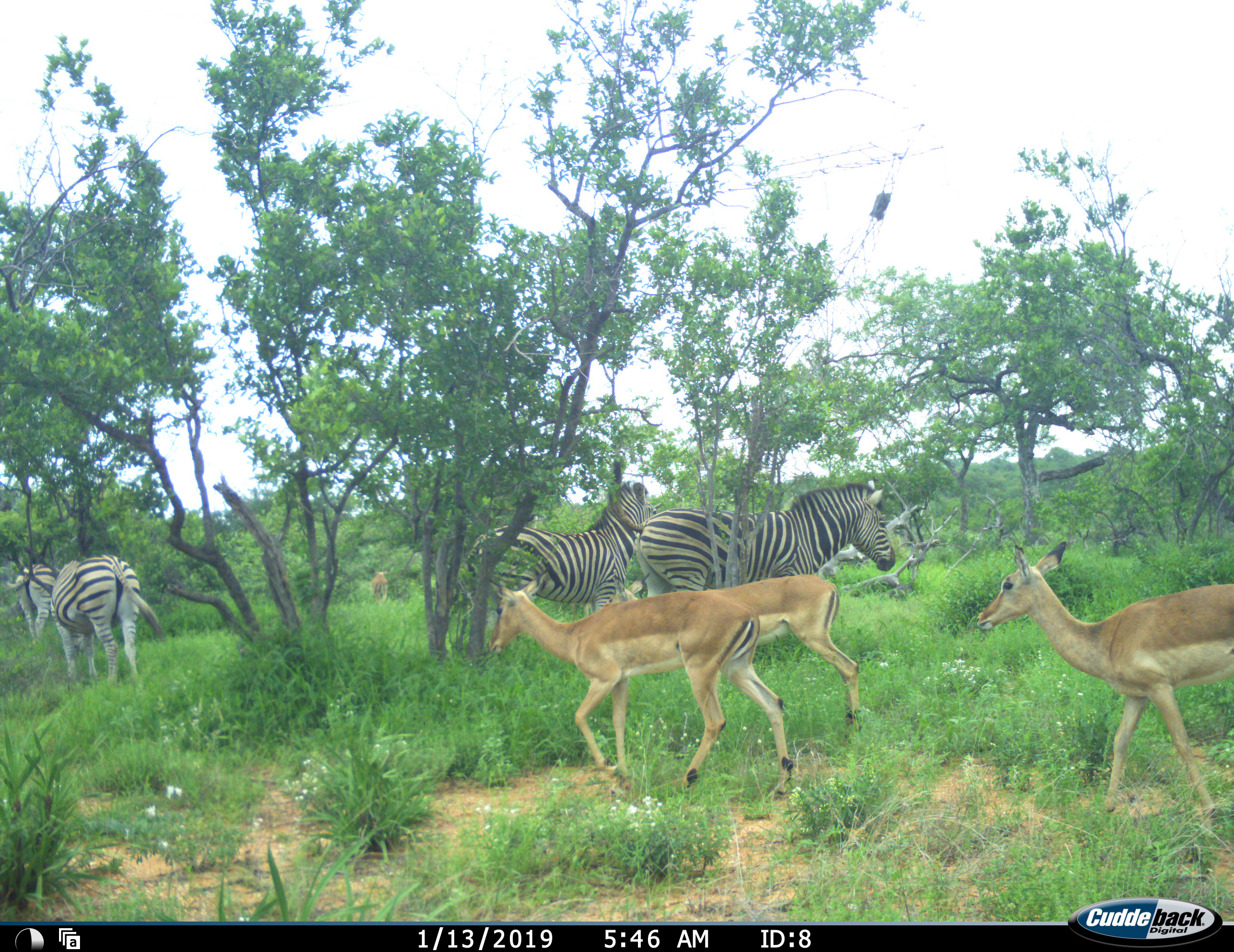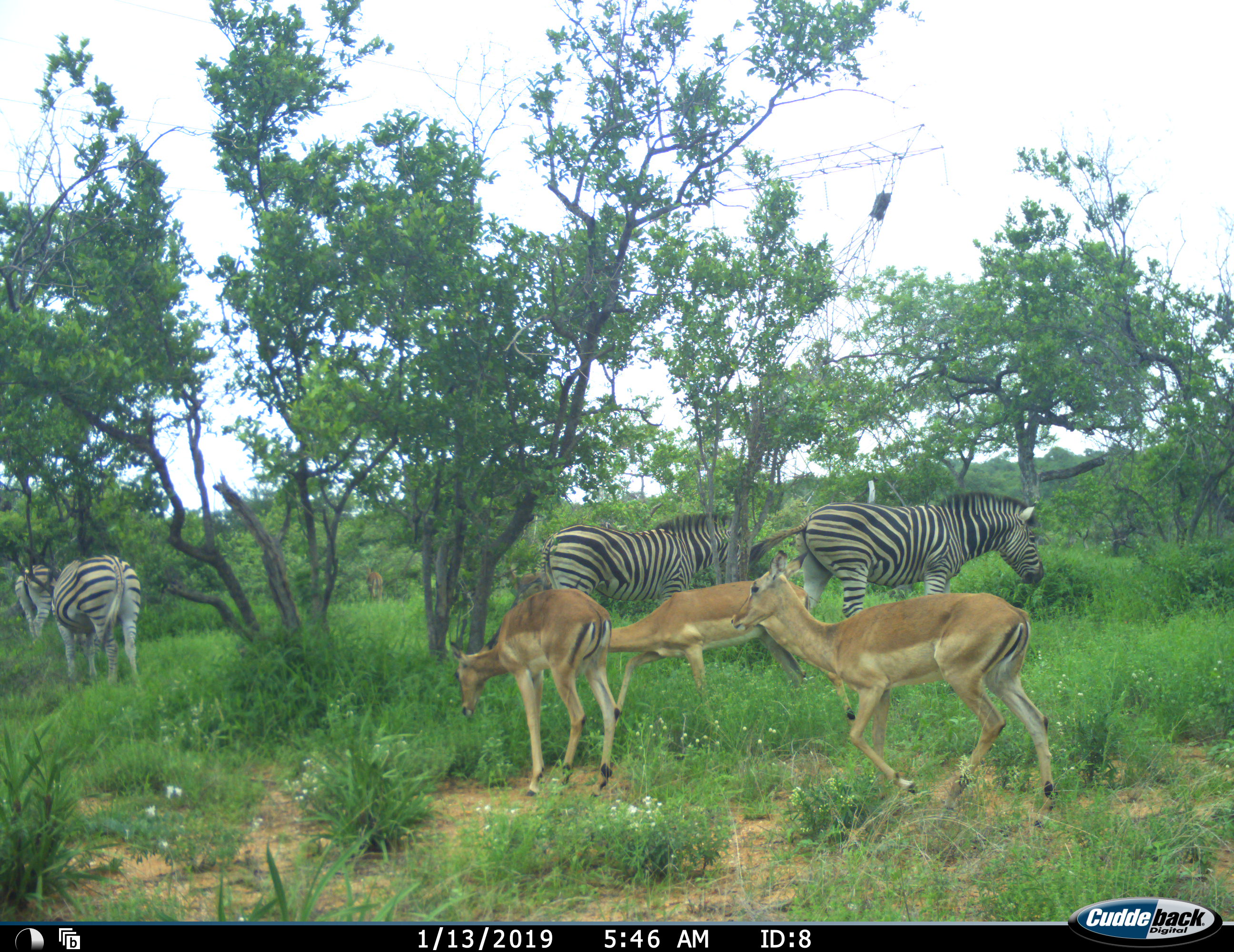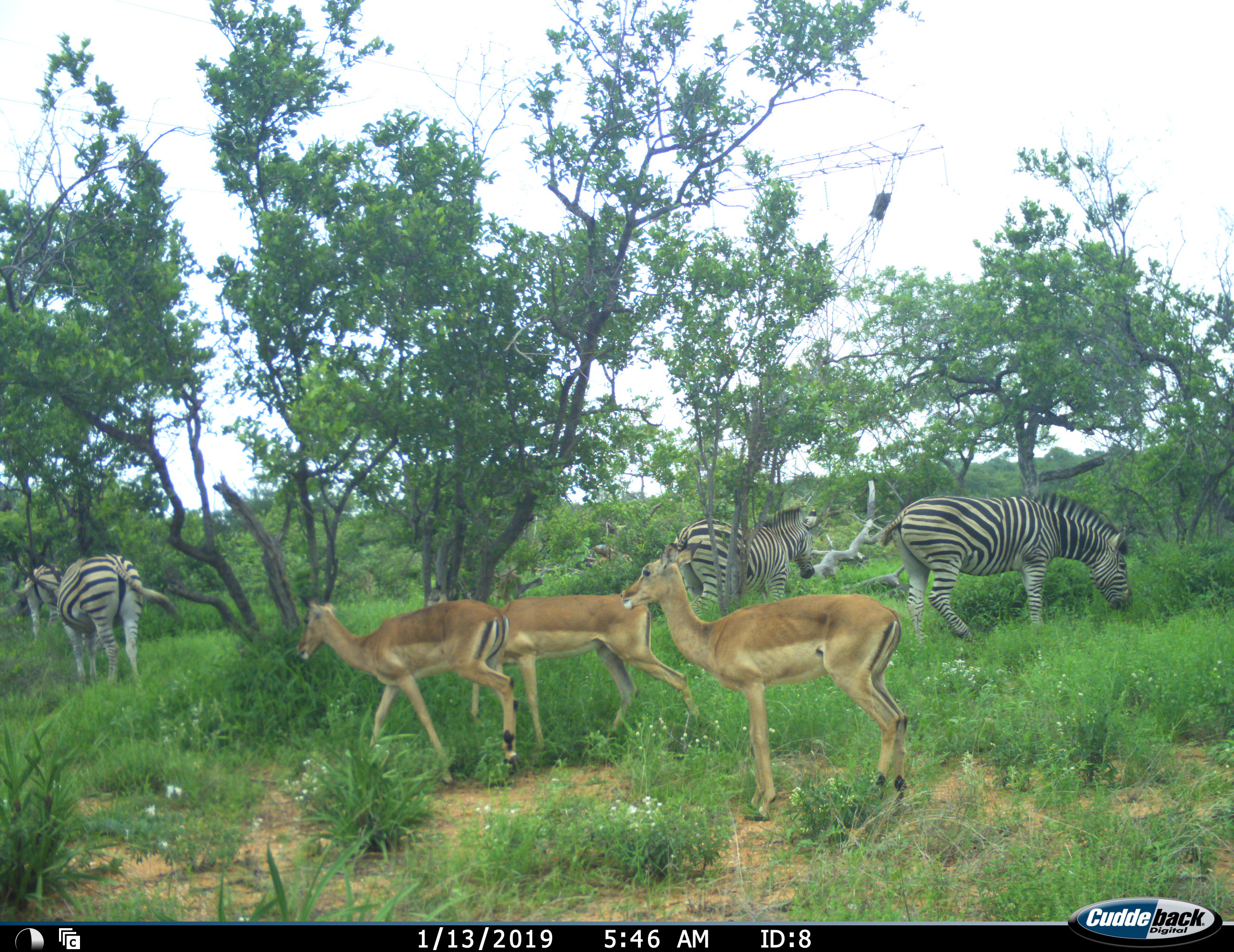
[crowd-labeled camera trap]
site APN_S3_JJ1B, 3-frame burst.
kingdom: Animalia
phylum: Chordata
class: Mammalia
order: Artiodactyla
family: Bovidae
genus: Aepyceros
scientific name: Aepyceros melampus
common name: impala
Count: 3.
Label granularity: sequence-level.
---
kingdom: Animalia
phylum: Chordata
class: Mammalia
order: Perissodactyla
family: Equidae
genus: Equus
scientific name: Equus quagga burchellii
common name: burchell's zebra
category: zebraburchells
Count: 4.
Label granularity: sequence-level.